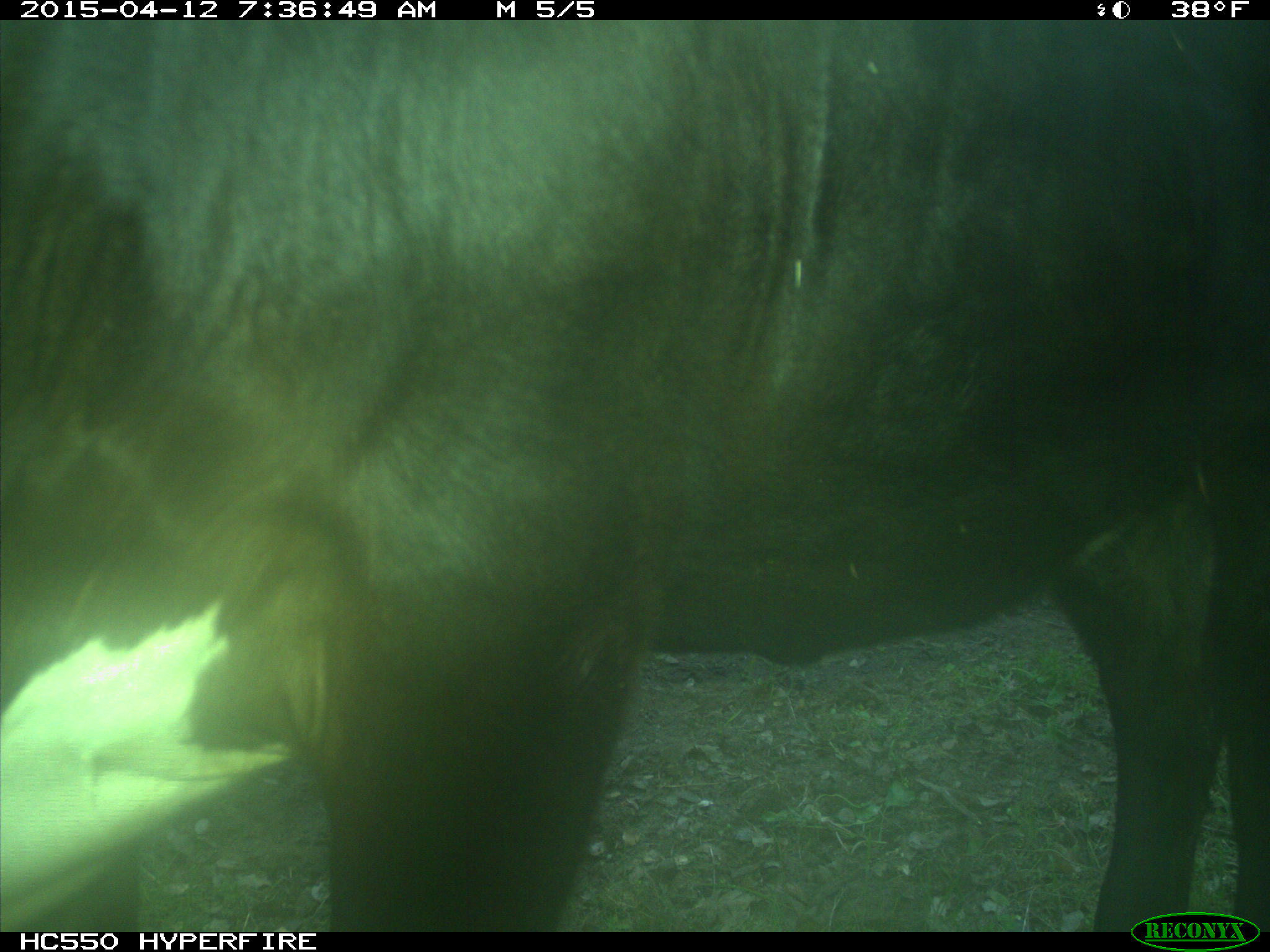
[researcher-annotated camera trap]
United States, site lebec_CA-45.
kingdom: Animalia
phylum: Chordata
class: Mammalia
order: Artiodactyla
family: Bovidae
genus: Bos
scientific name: Bos taurus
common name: domestic cow